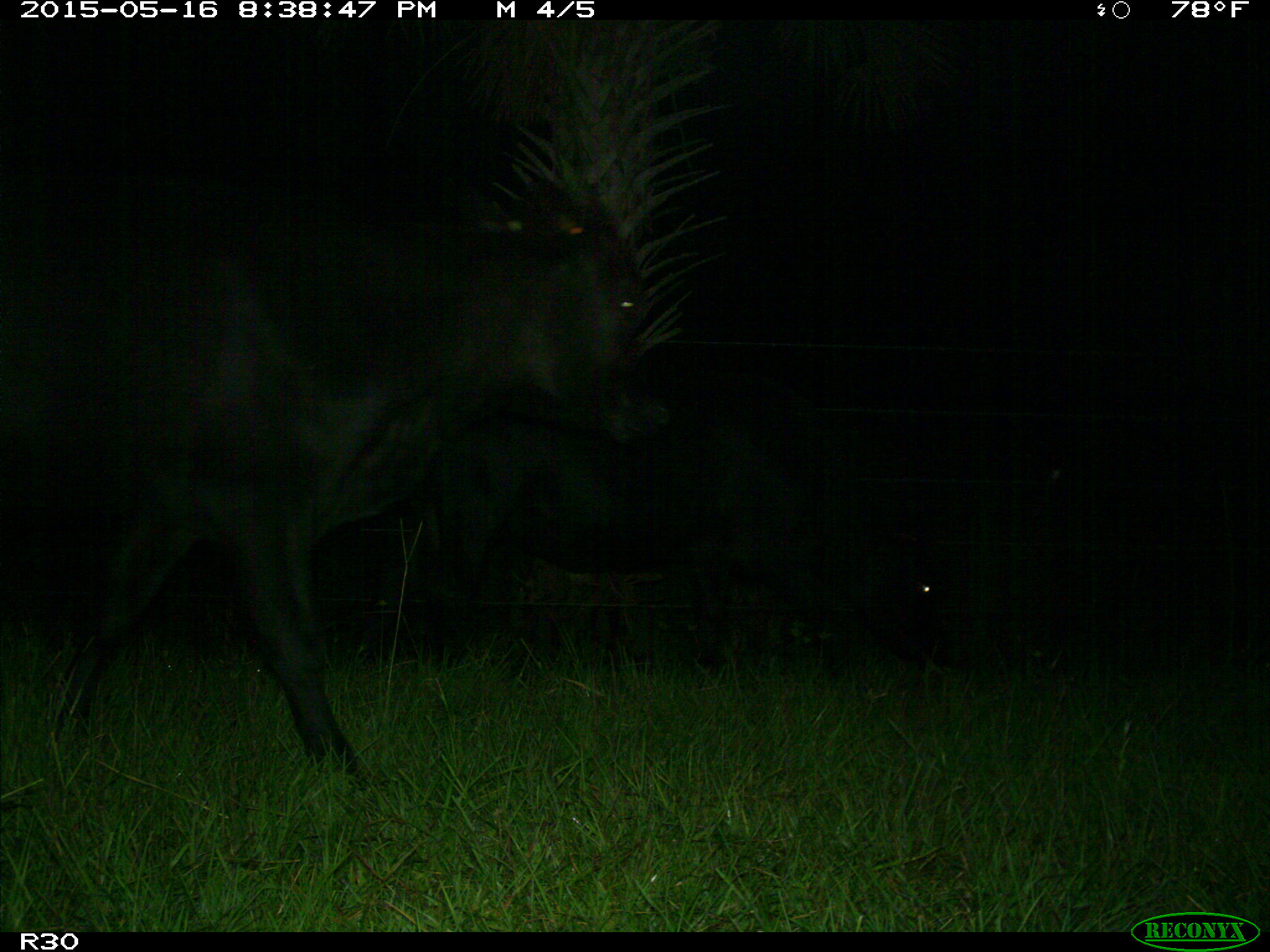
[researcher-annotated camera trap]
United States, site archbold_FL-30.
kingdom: Animalia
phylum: Chordata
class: Mammalia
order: Artiodactyla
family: Bovidae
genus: Bos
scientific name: Bos taurus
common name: domestic cow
Bos taurus (domestic cow).